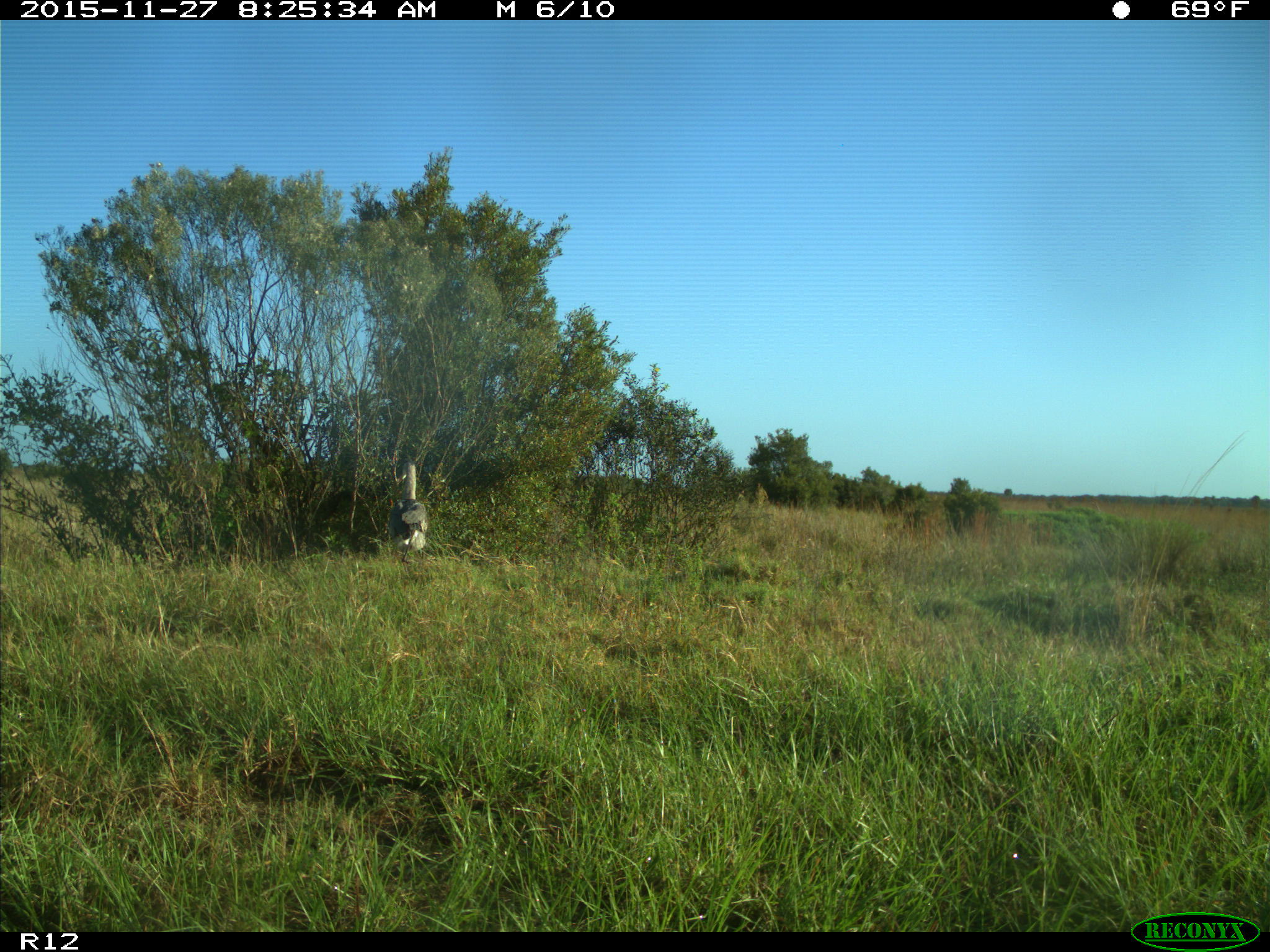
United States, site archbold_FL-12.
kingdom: Animalia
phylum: Chordata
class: Aves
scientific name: Aves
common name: birds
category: unidentified bird